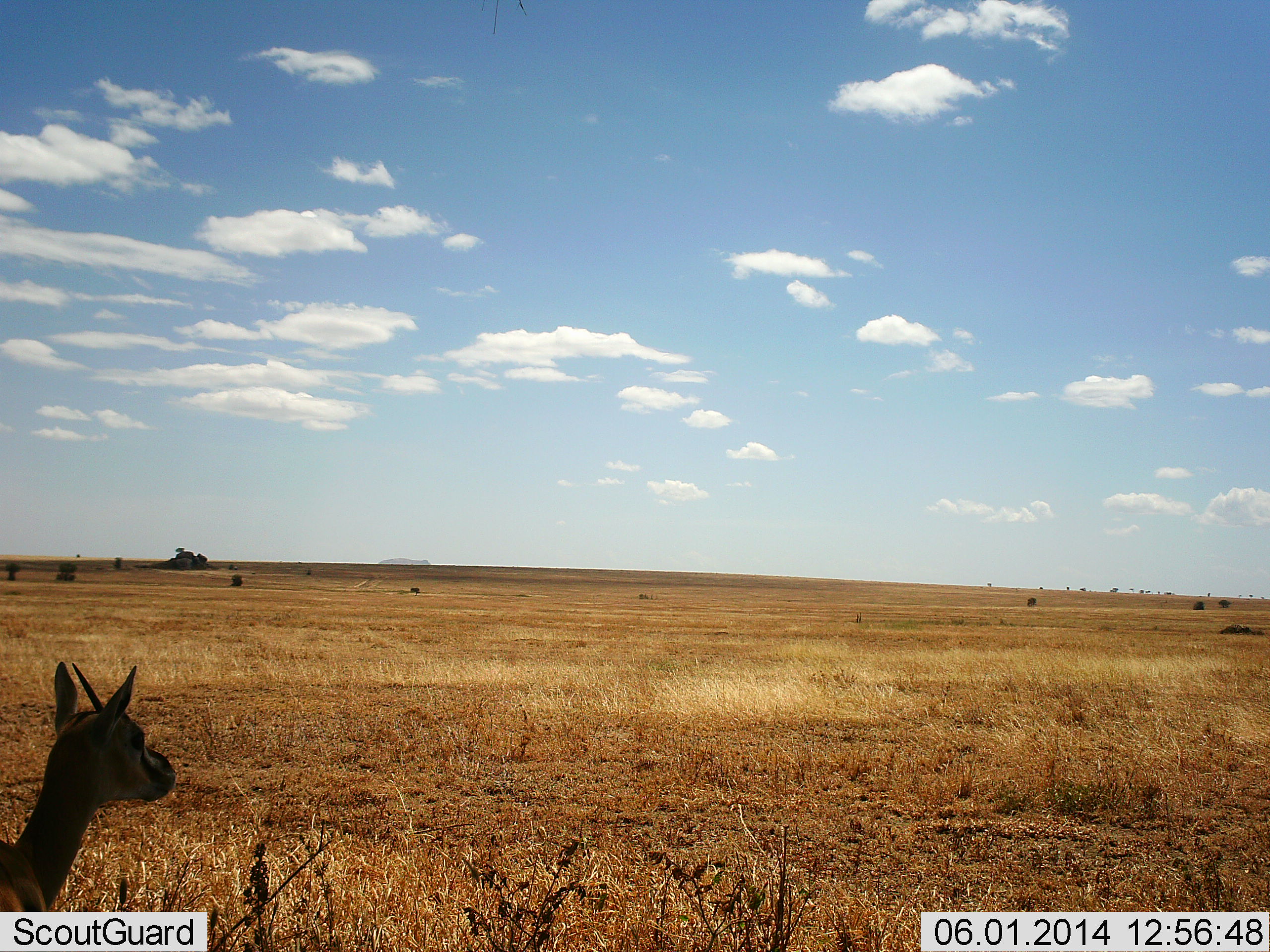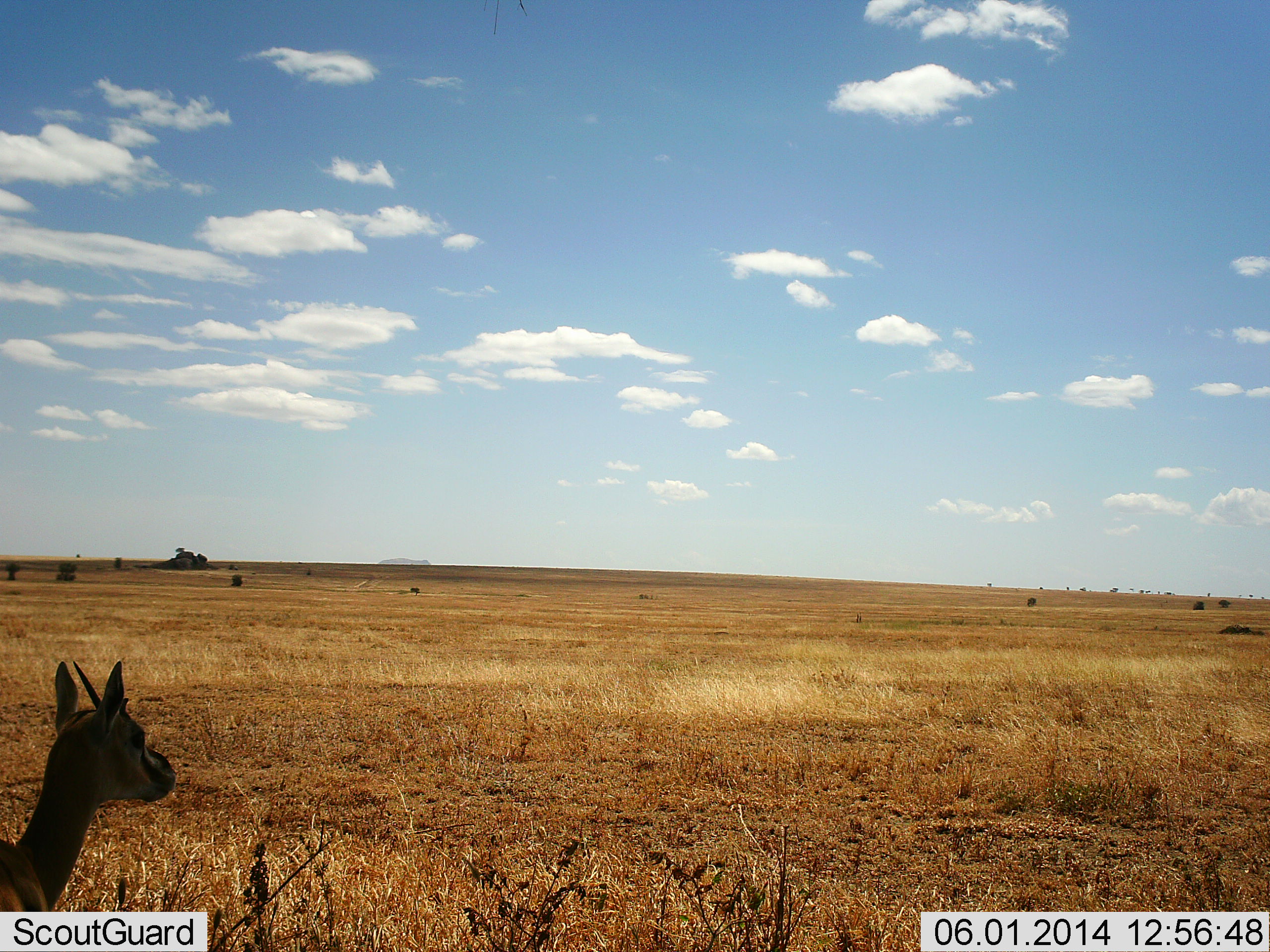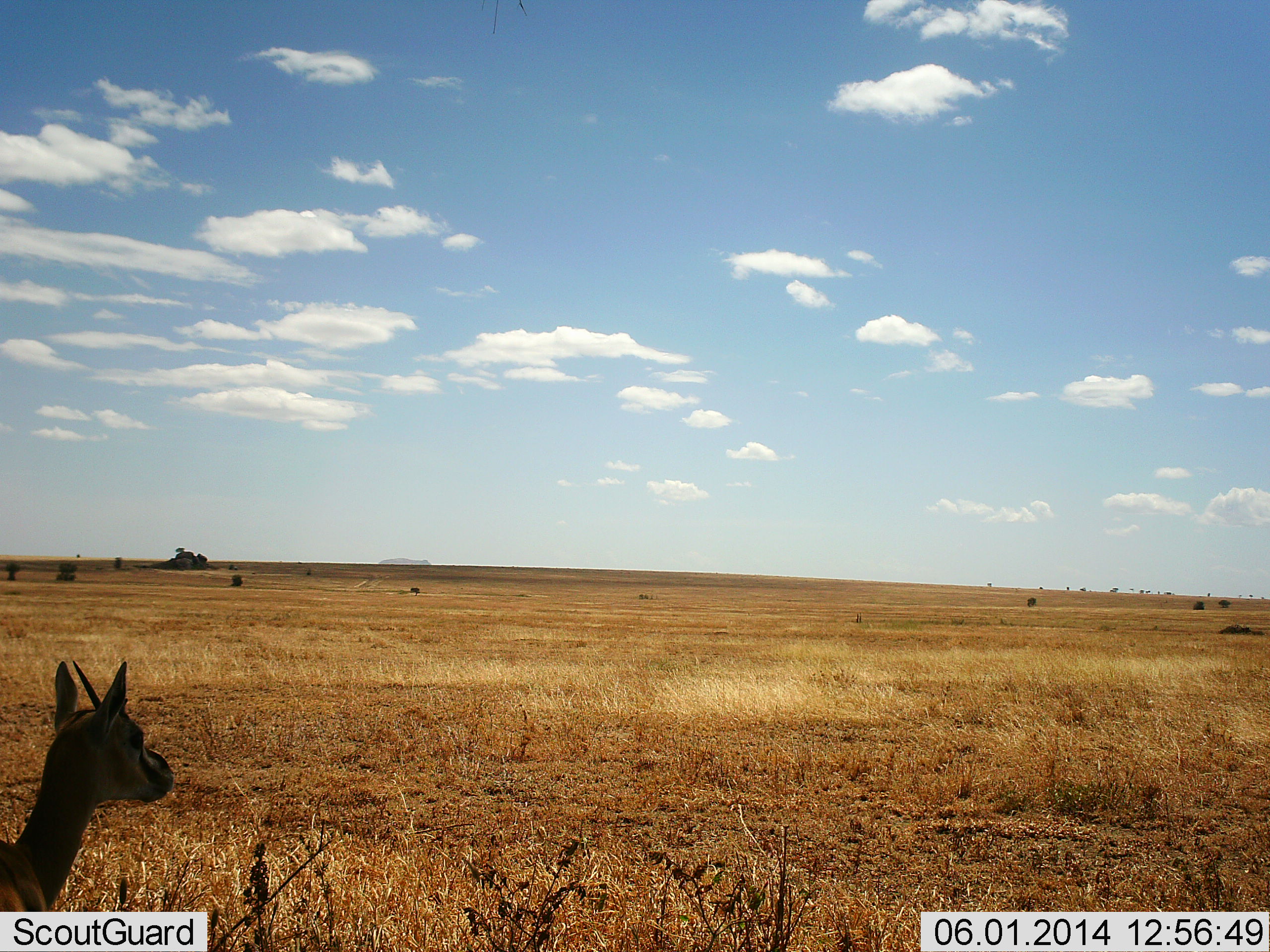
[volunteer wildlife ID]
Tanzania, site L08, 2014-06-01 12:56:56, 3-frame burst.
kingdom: Animalia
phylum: Chordata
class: Mammalia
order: Artiodactyla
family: Bovidae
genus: Eudorcas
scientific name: Eudorcas thomsonii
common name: thomson's gazelle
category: gazellethomsons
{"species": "gazellethomsons (thomson's gazelle) (Eudorcas thomsonii)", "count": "1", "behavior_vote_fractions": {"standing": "80%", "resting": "30%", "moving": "0%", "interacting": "0%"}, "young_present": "0%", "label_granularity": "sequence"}